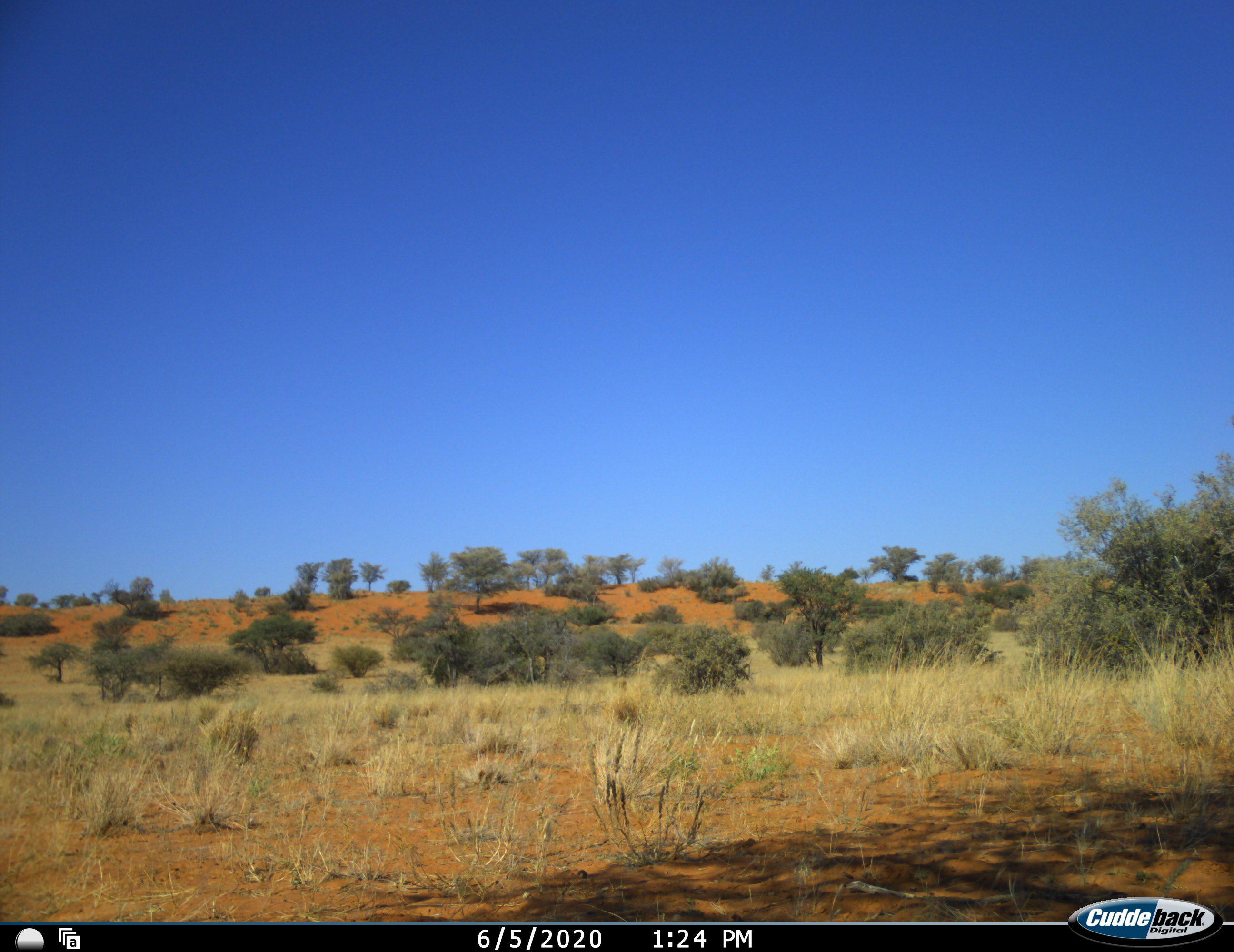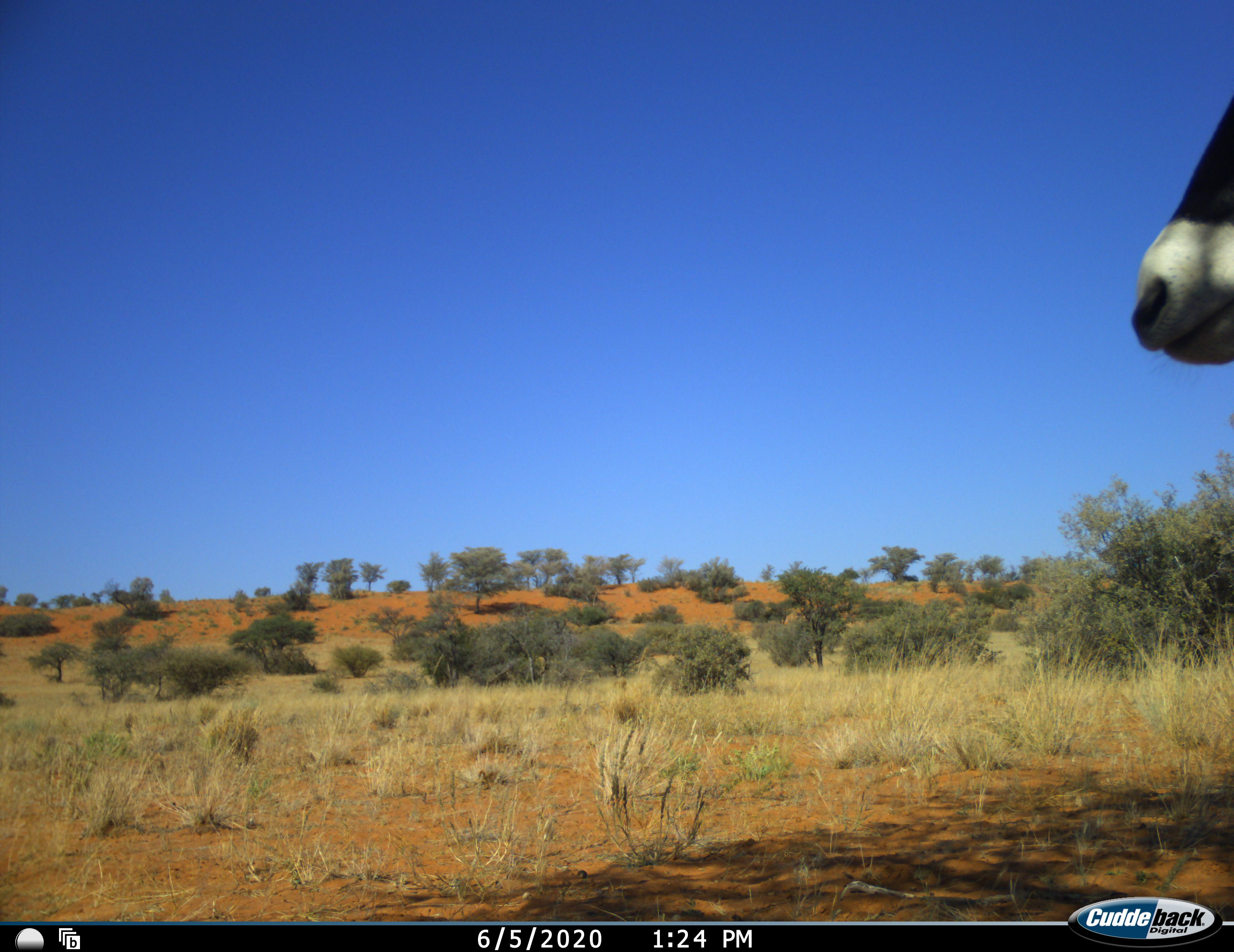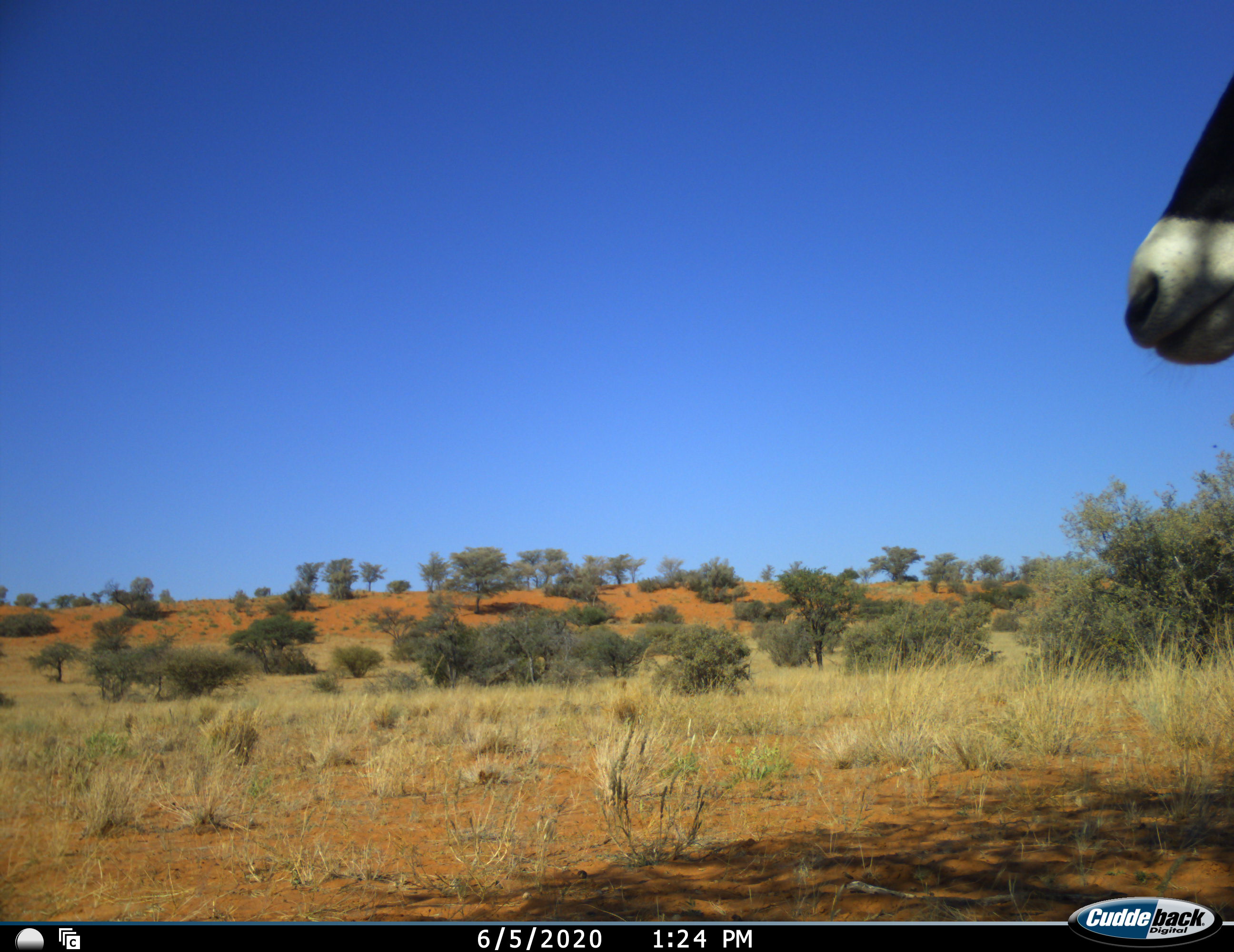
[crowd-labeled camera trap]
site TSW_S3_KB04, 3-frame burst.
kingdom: Animalia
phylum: Chordata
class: Mammalia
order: Artiodactyla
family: Bovidae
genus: Oryx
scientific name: Oryx gazella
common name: gemsbok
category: oryx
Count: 1.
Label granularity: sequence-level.